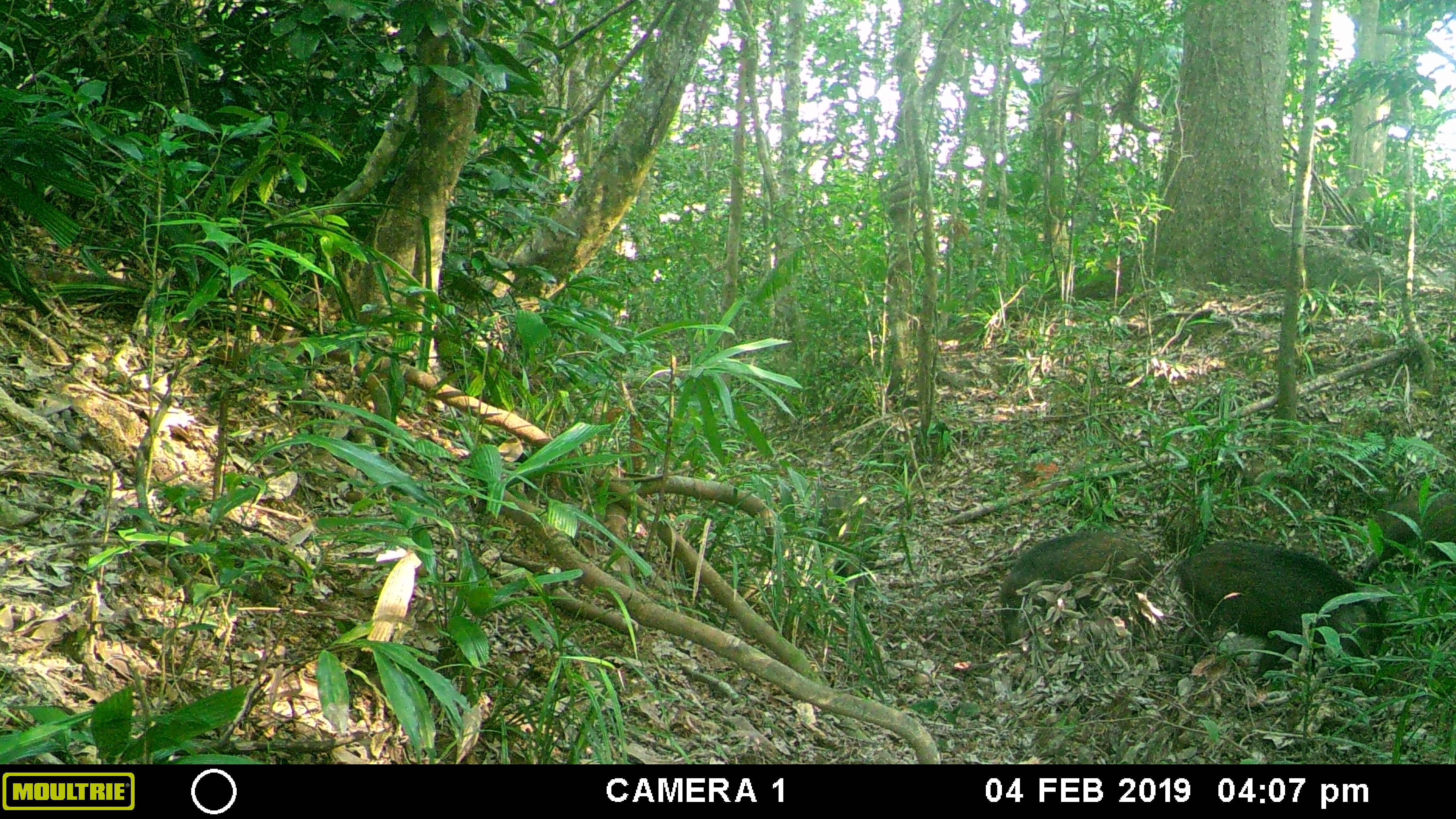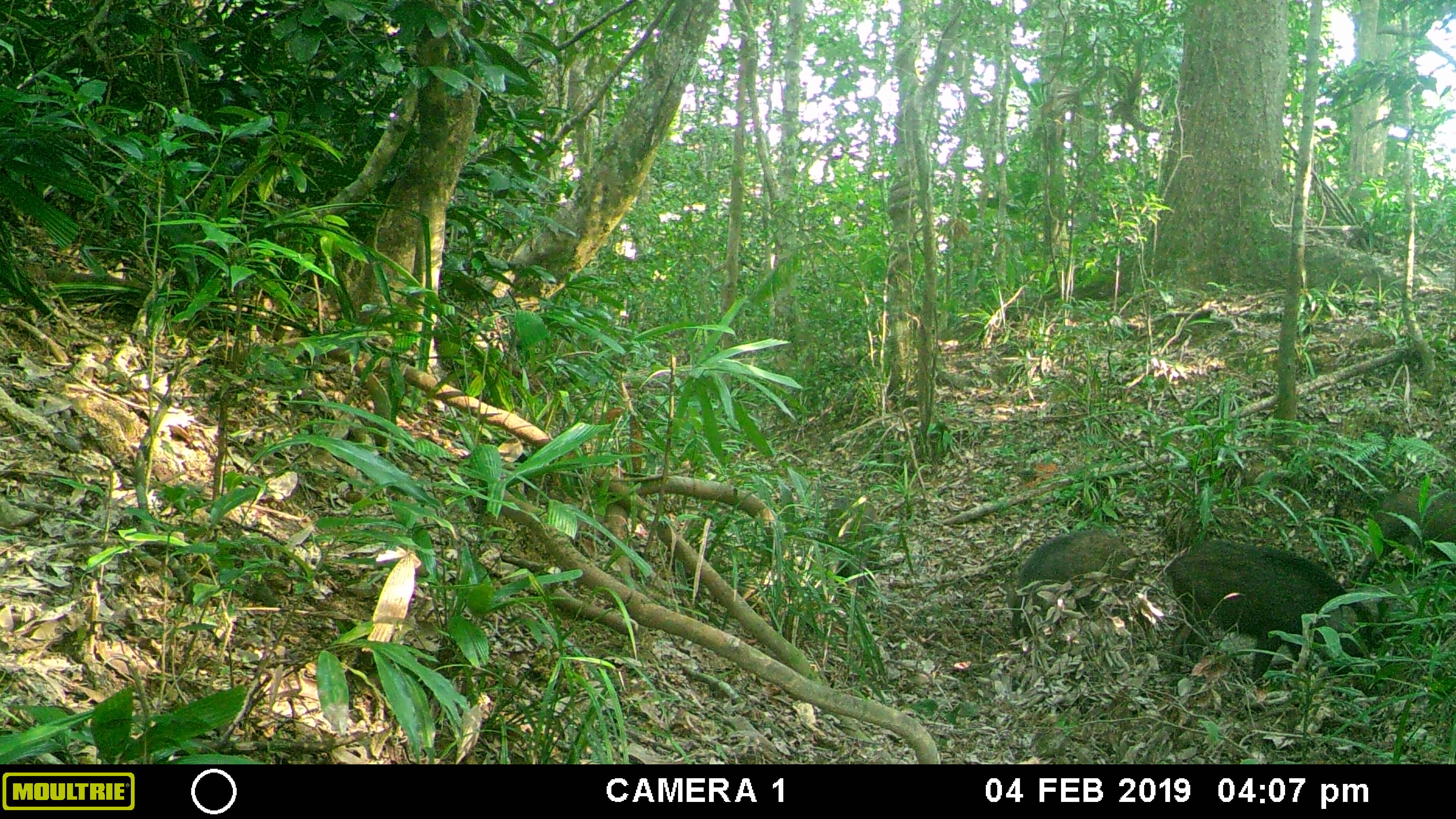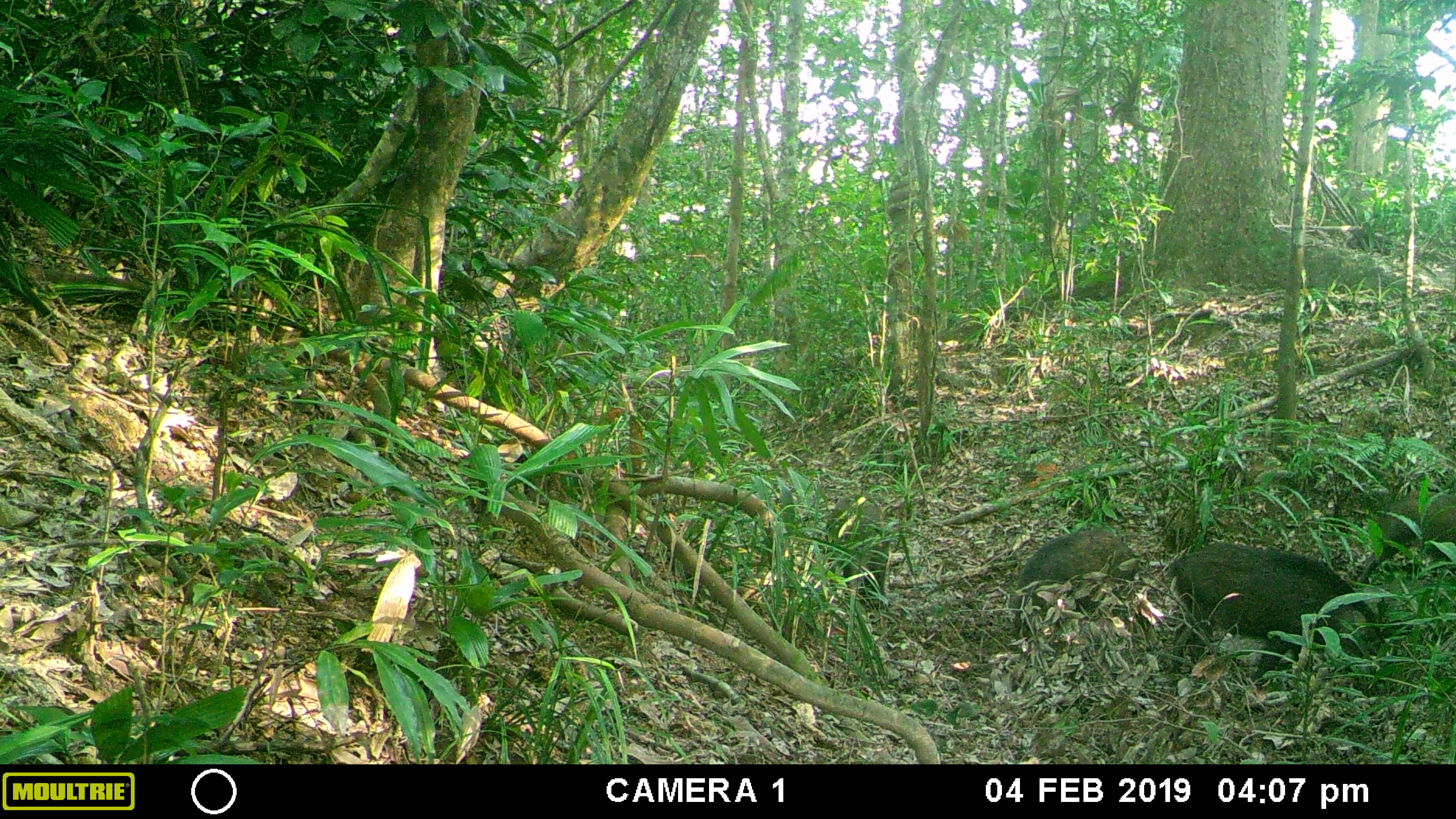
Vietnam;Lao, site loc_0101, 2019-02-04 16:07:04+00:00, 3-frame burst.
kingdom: Animalia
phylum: Chordata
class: Mammalia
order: Artiodactyla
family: Suidae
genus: Sus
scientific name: Sus scrofa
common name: eurasian wild pig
Eurasian wild pig (Sus scrofa). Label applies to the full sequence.